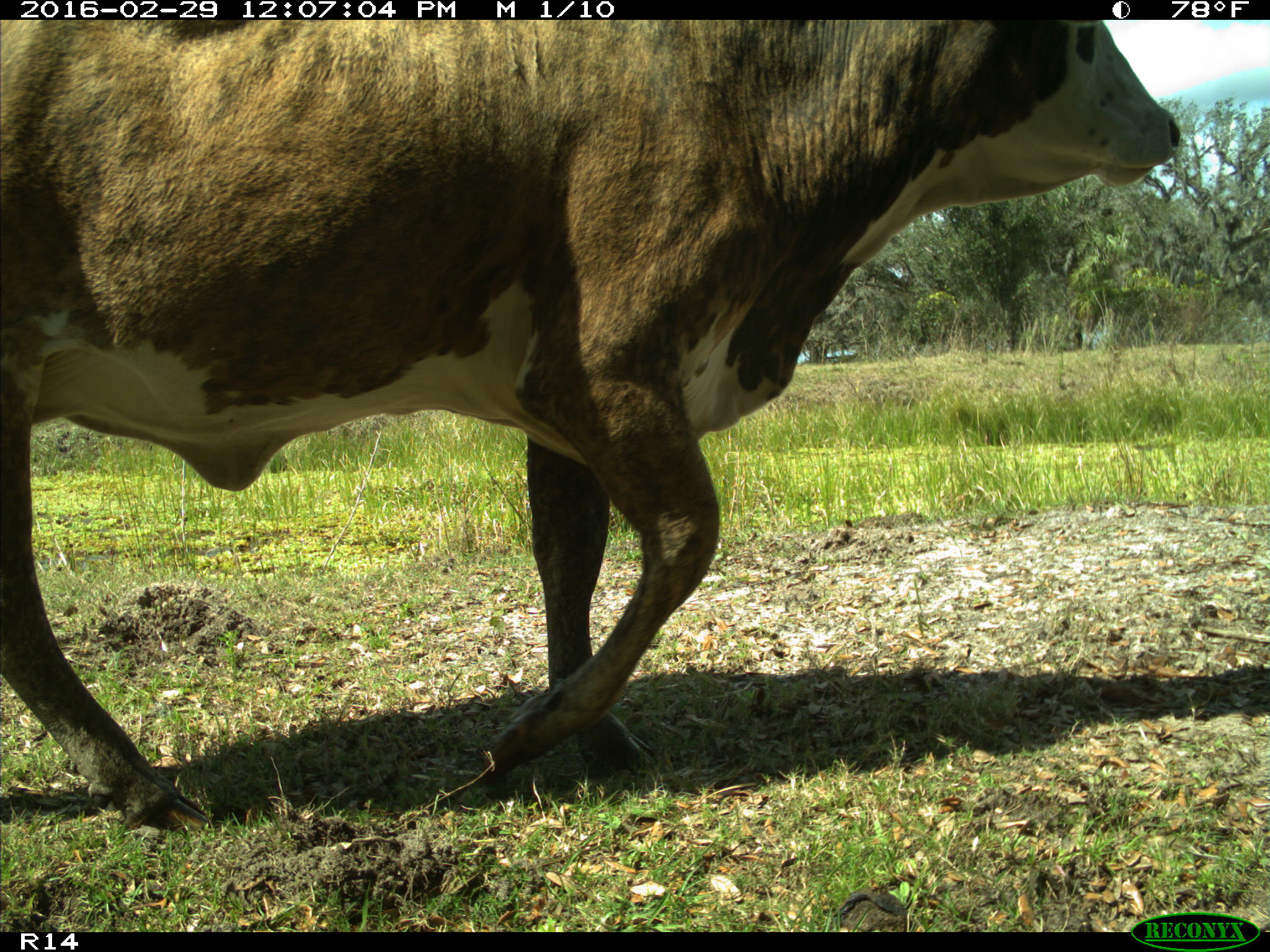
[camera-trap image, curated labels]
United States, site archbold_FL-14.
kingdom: Animalia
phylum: Chordata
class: Mammalia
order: Artiodactyla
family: Bovidae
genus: Bos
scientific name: Bos taurus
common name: domestic cow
Bos taurus (domestic cow).